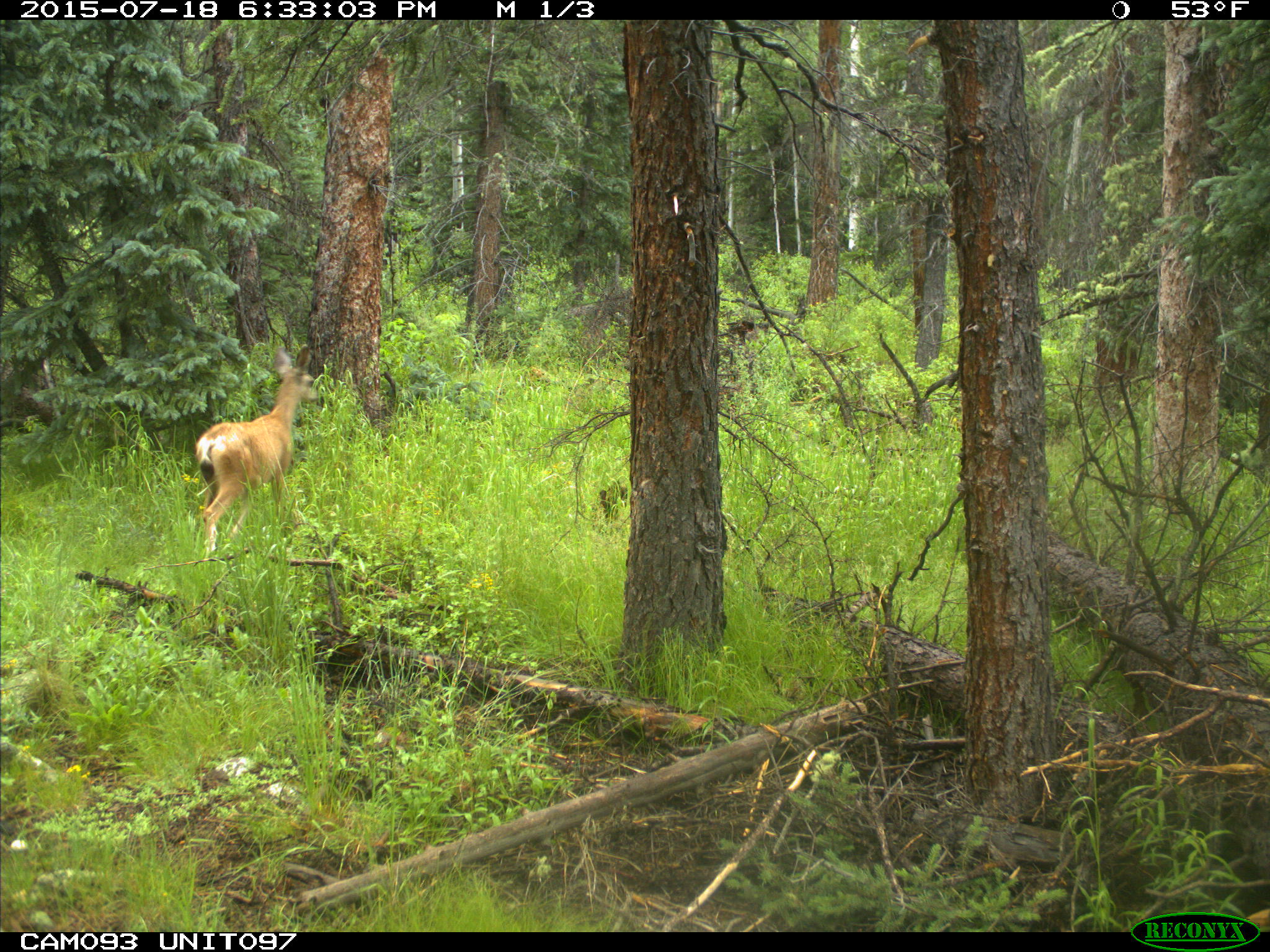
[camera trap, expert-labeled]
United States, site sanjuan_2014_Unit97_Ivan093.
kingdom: Animalia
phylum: Chordata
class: Mammalia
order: Artiodactyla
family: Cervidae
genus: Odocoileus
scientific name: Odocoileus hemionus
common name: mule deer